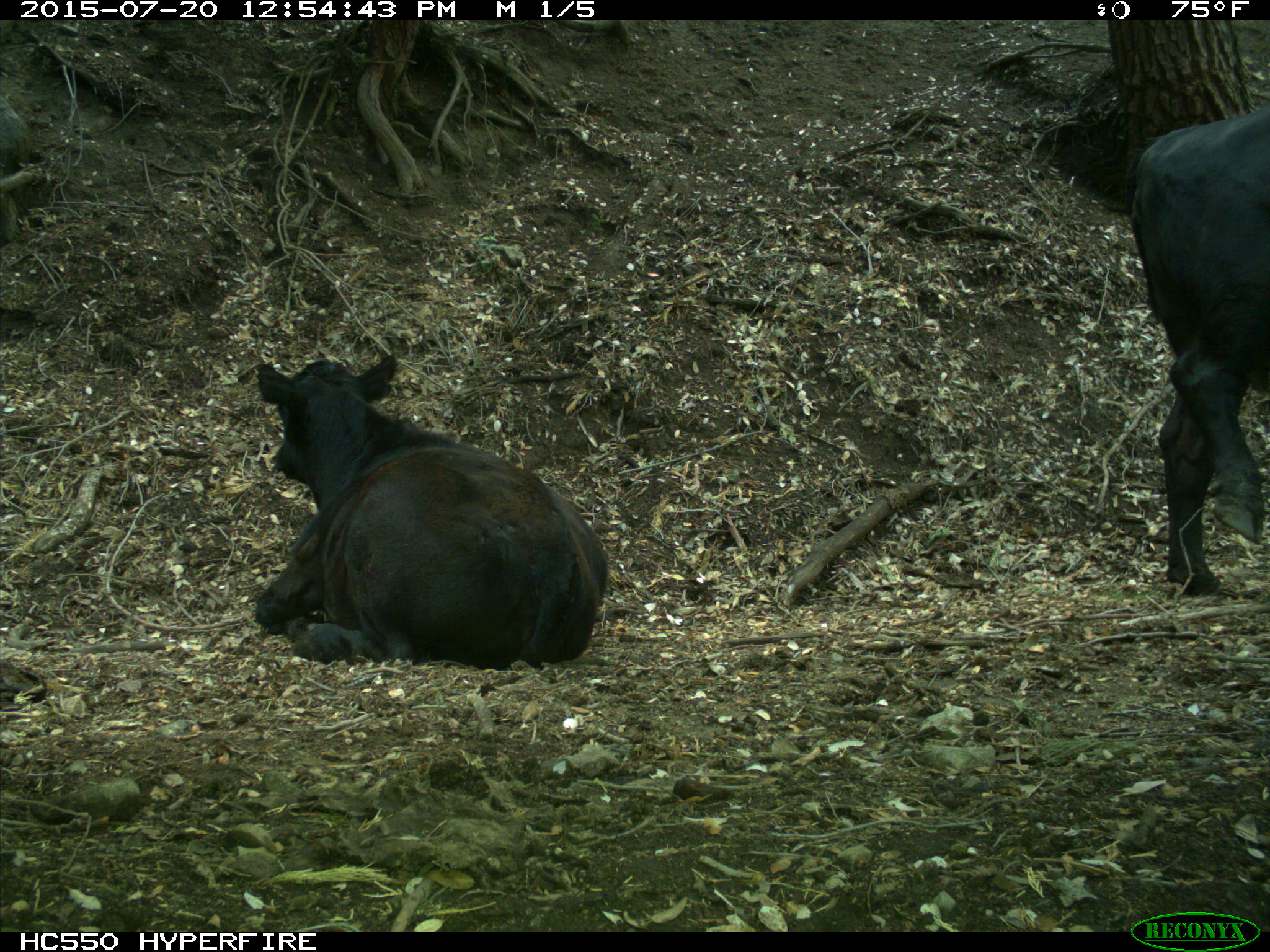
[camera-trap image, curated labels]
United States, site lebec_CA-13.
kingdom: Animalia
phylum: Chordata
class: Mammalia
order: Artiodactyla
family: Bovidae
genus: Bos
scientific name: Bos taurus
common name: domestic cow